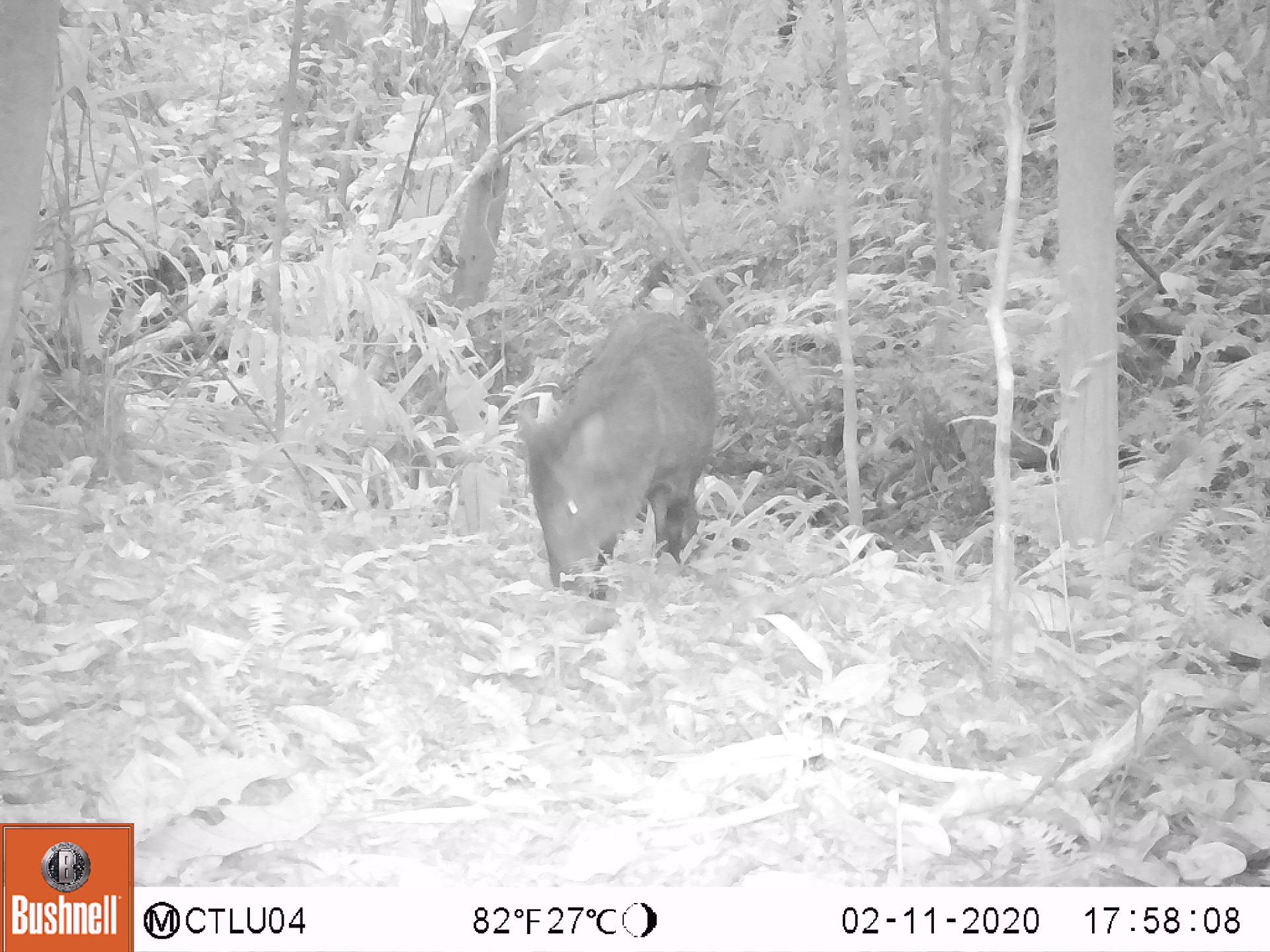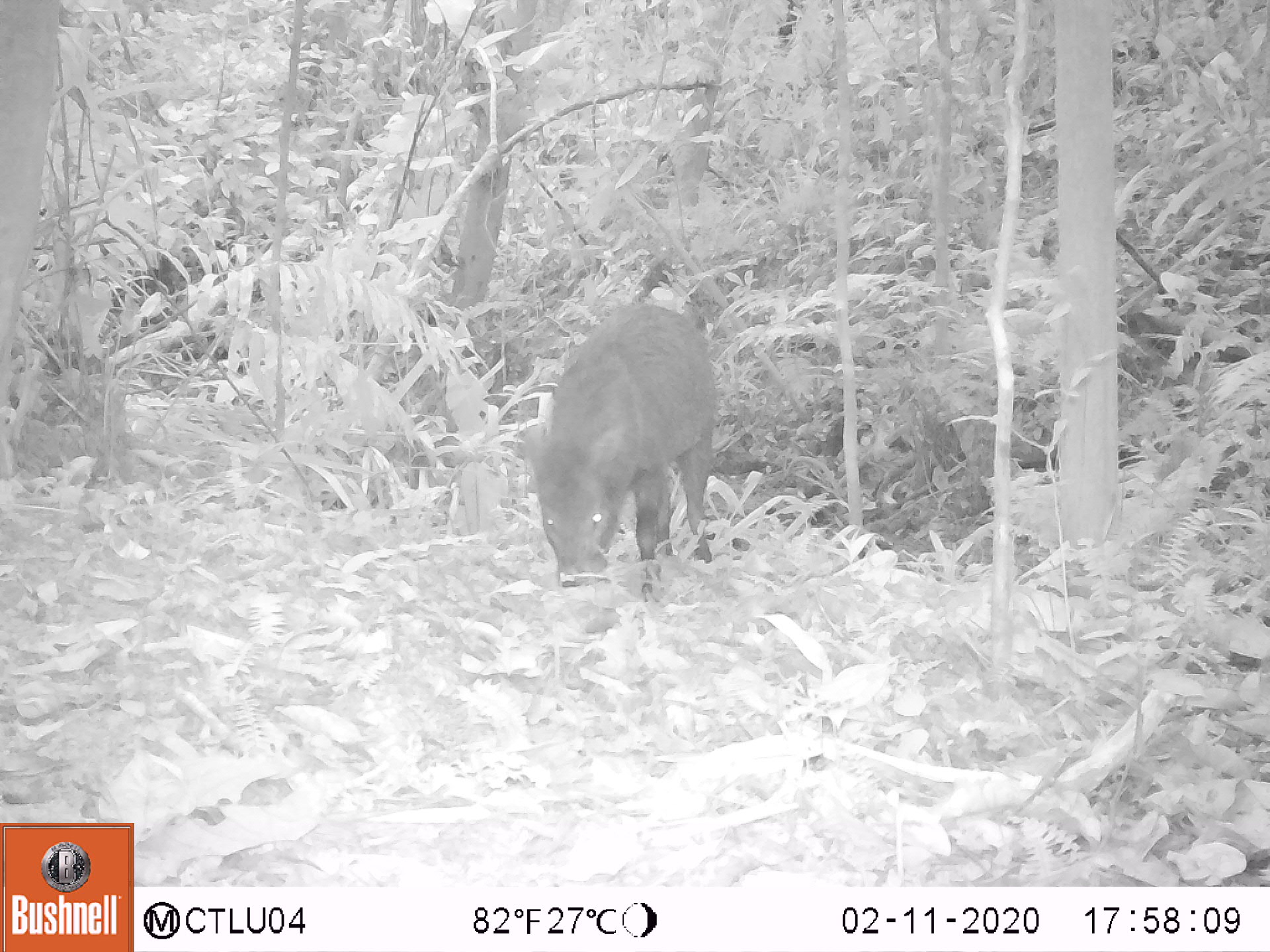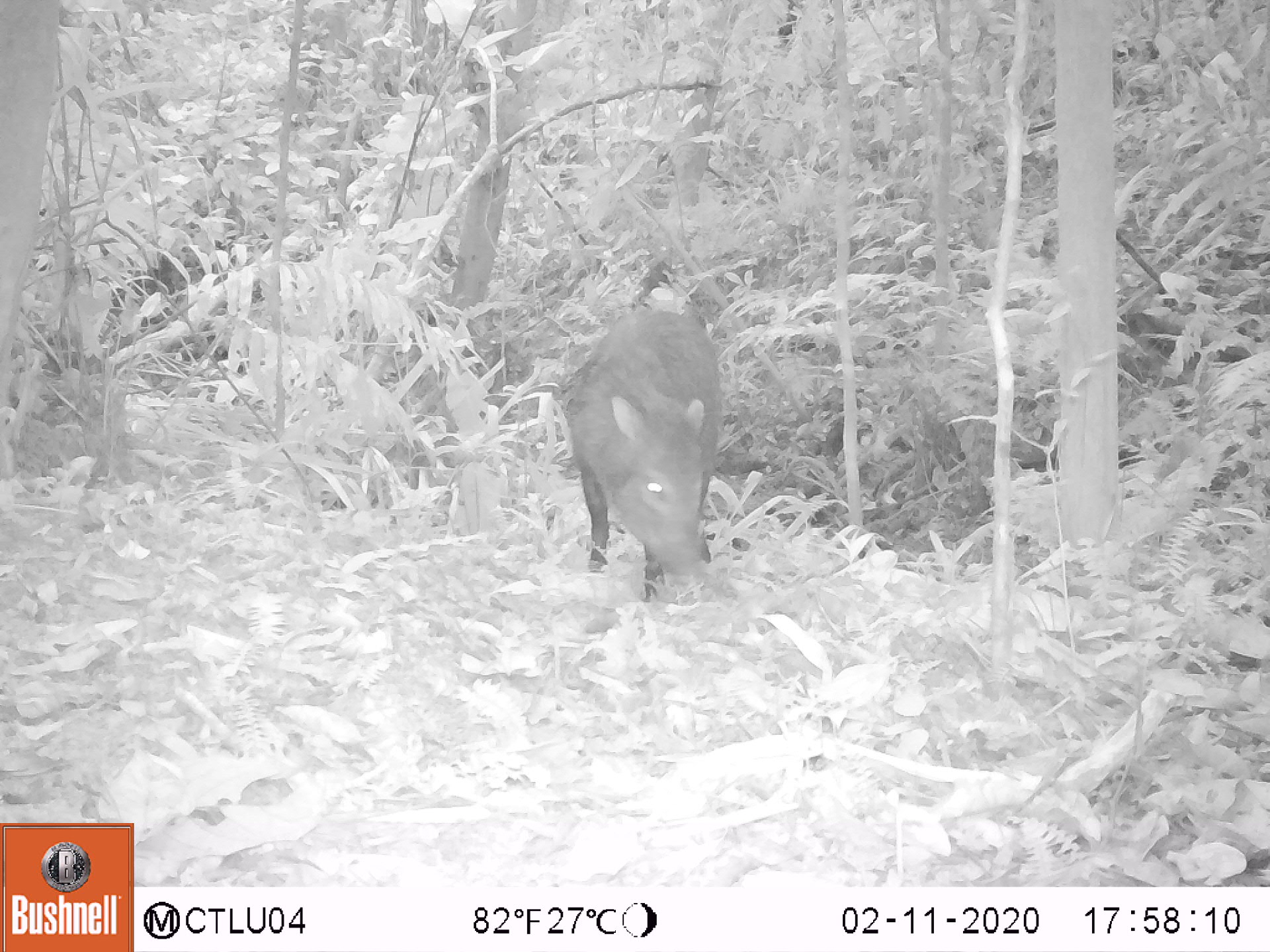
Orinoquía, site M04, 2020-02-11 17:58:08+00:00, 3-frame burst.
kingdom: Animalia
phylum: Chordata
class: Mammalia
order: Artiodactyla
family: Tayassuidae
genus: Pecari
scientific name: Pecari tajacu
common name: collared peccary